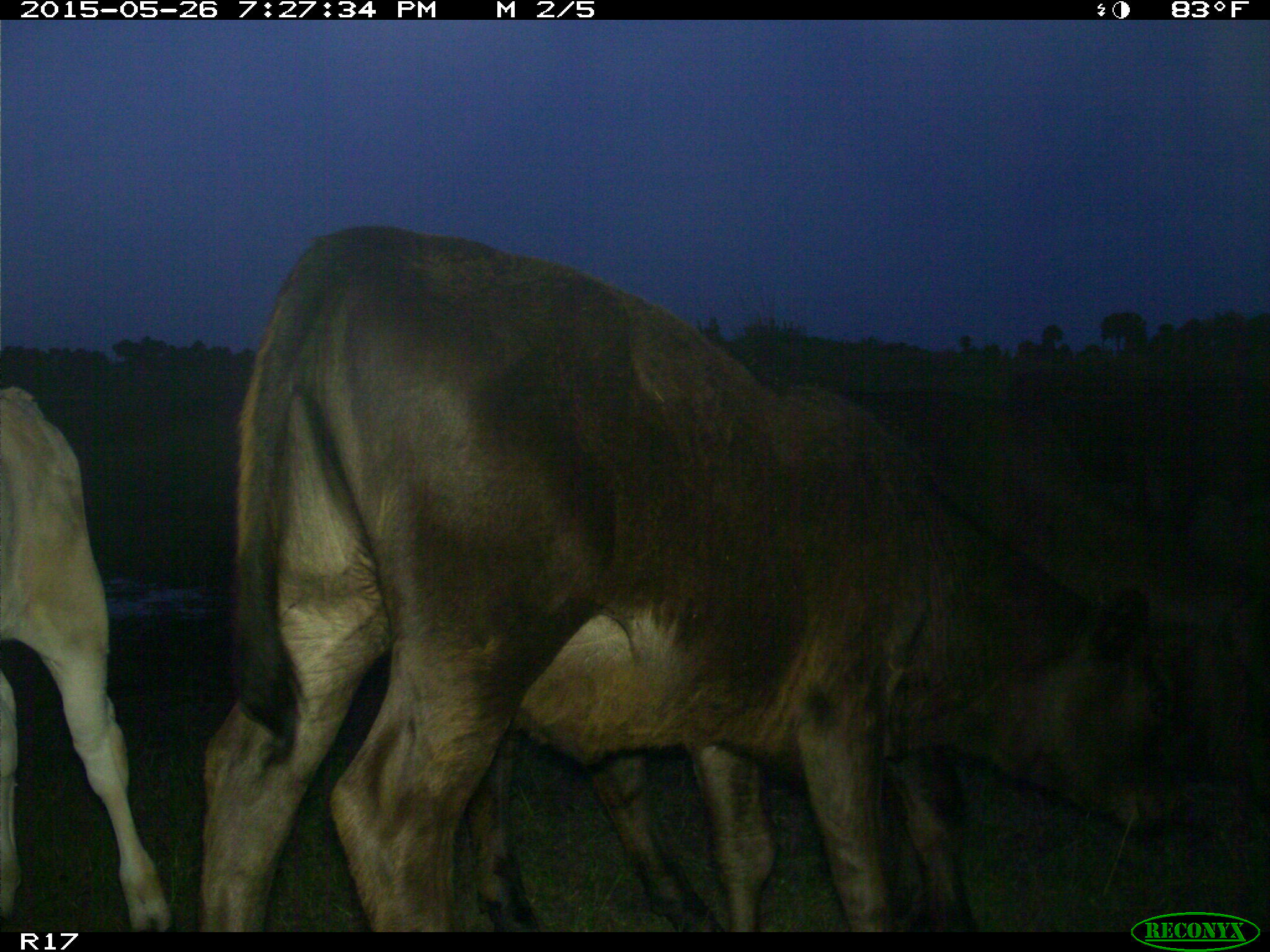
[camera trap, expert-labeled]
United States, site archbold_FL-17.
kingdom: Animalia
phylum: Chordata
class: Mammalia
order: Artiodactyla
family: Bovidae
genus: Bos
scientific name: Bos taurus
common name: domestic cow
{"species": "Bos taurus (domestic cow)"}